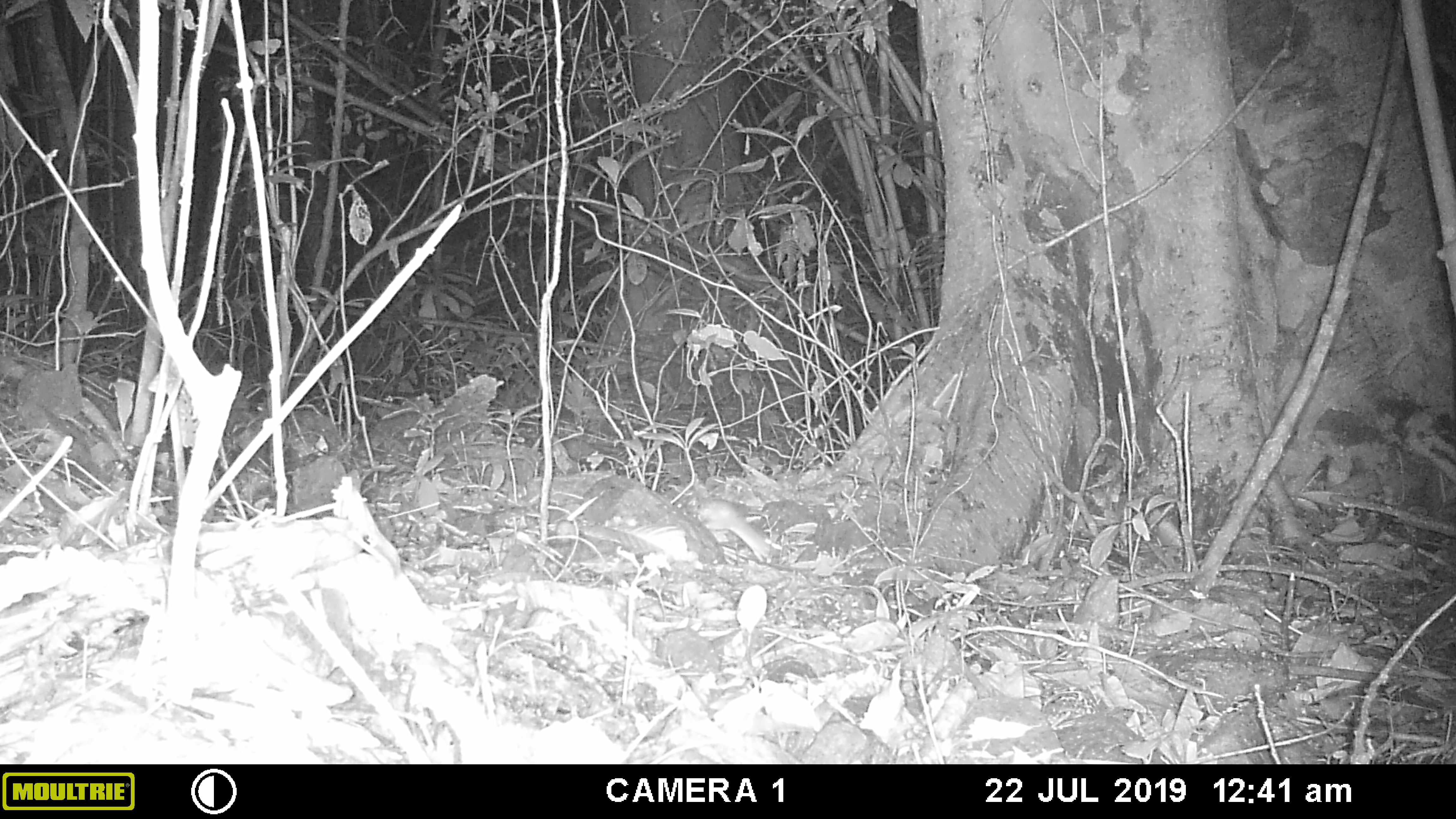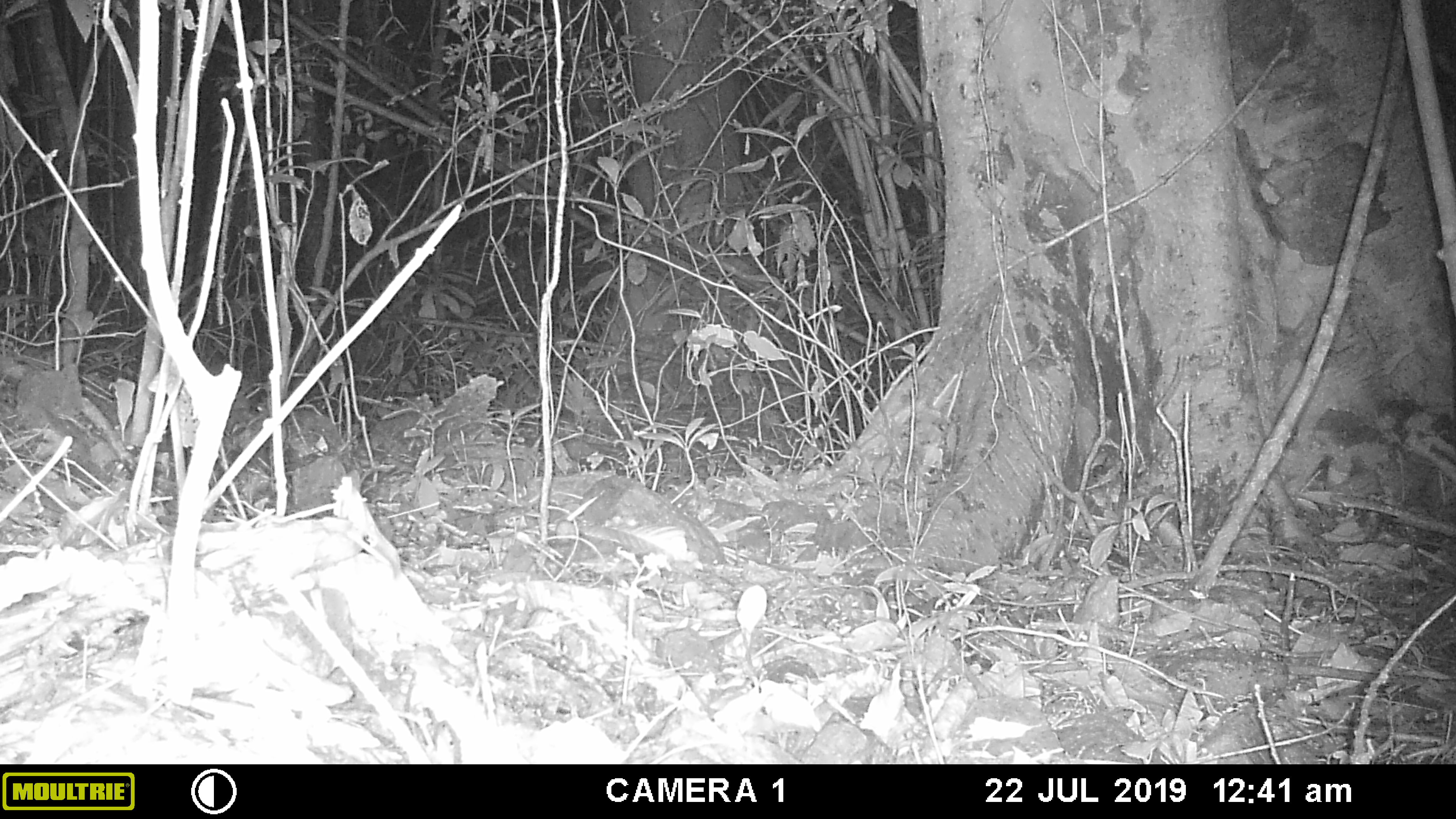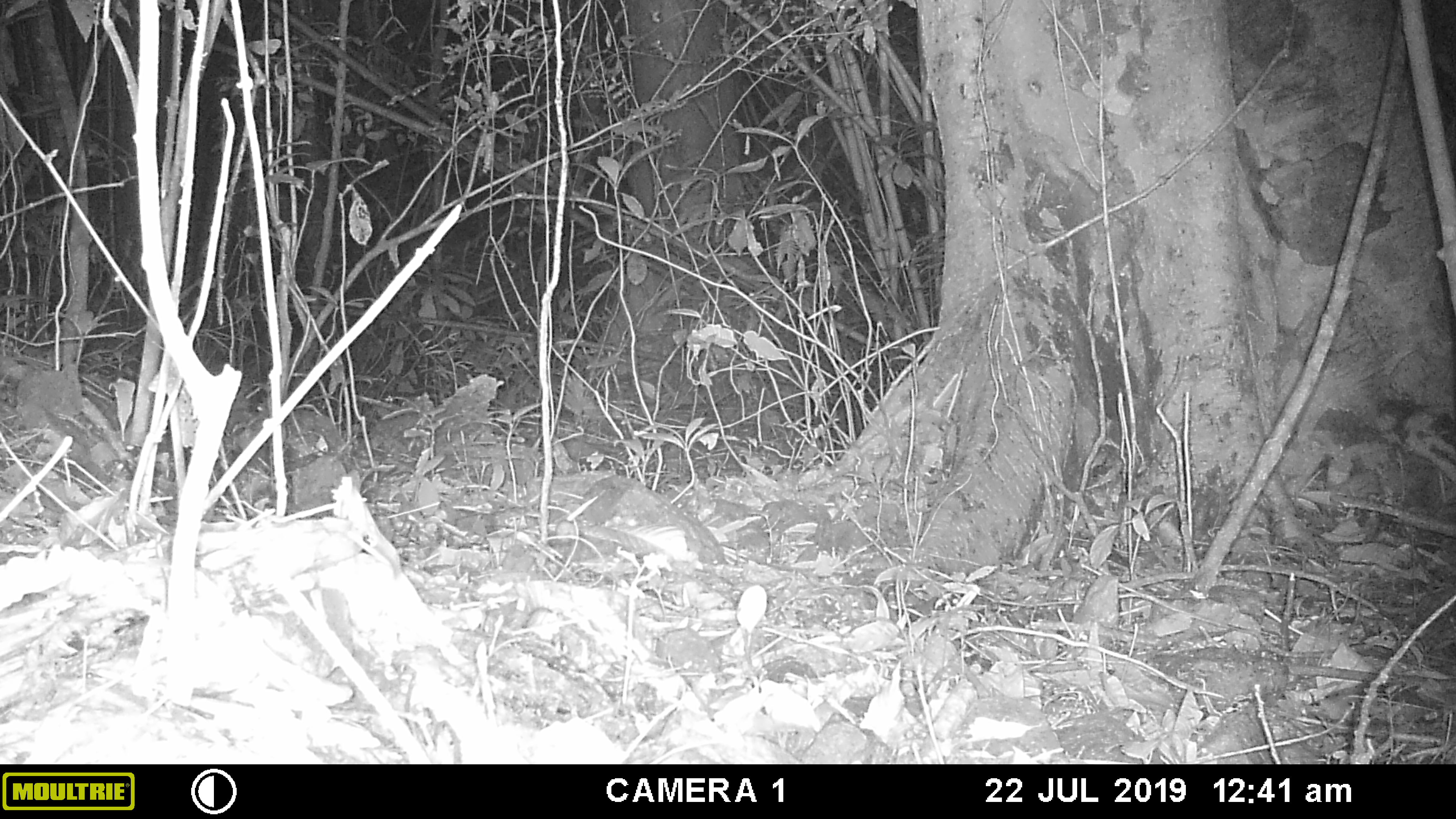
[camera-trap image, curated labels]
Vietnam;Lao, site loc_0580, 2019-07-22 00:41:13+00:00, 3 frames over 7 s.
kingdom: Animalia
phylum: Chordata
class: Mammalia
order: Rodentia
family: Muridae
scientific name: Muridae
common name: old-world mice and rats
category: unidentified murid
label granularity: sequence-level